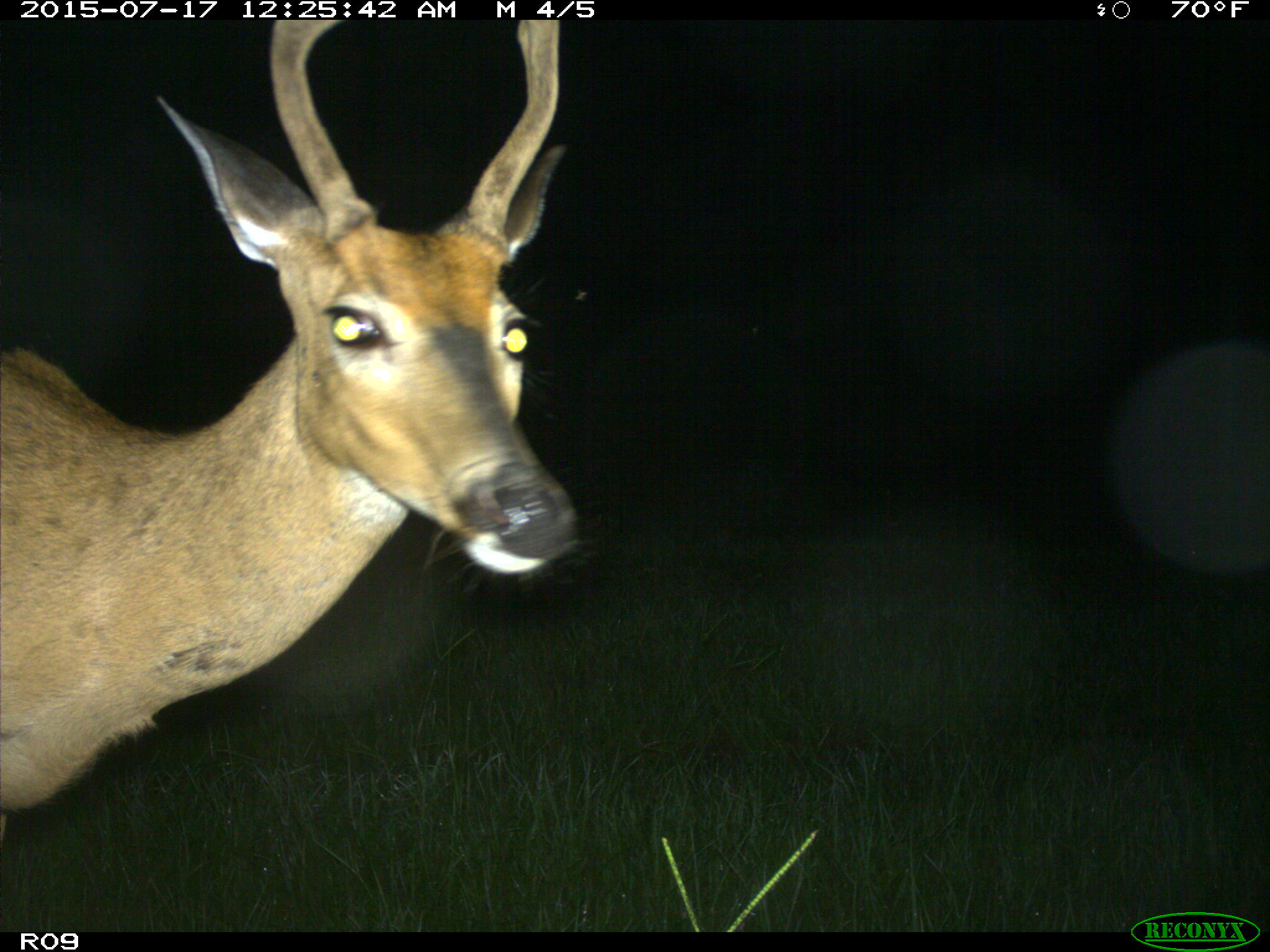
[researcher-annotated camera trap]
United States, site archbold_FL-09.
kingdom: Animalia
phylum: Chordata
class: Mammalia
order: Artiodactyla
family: Cervidae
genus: Odocoileus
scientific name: Odocoileus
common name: deer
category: unidentified deer